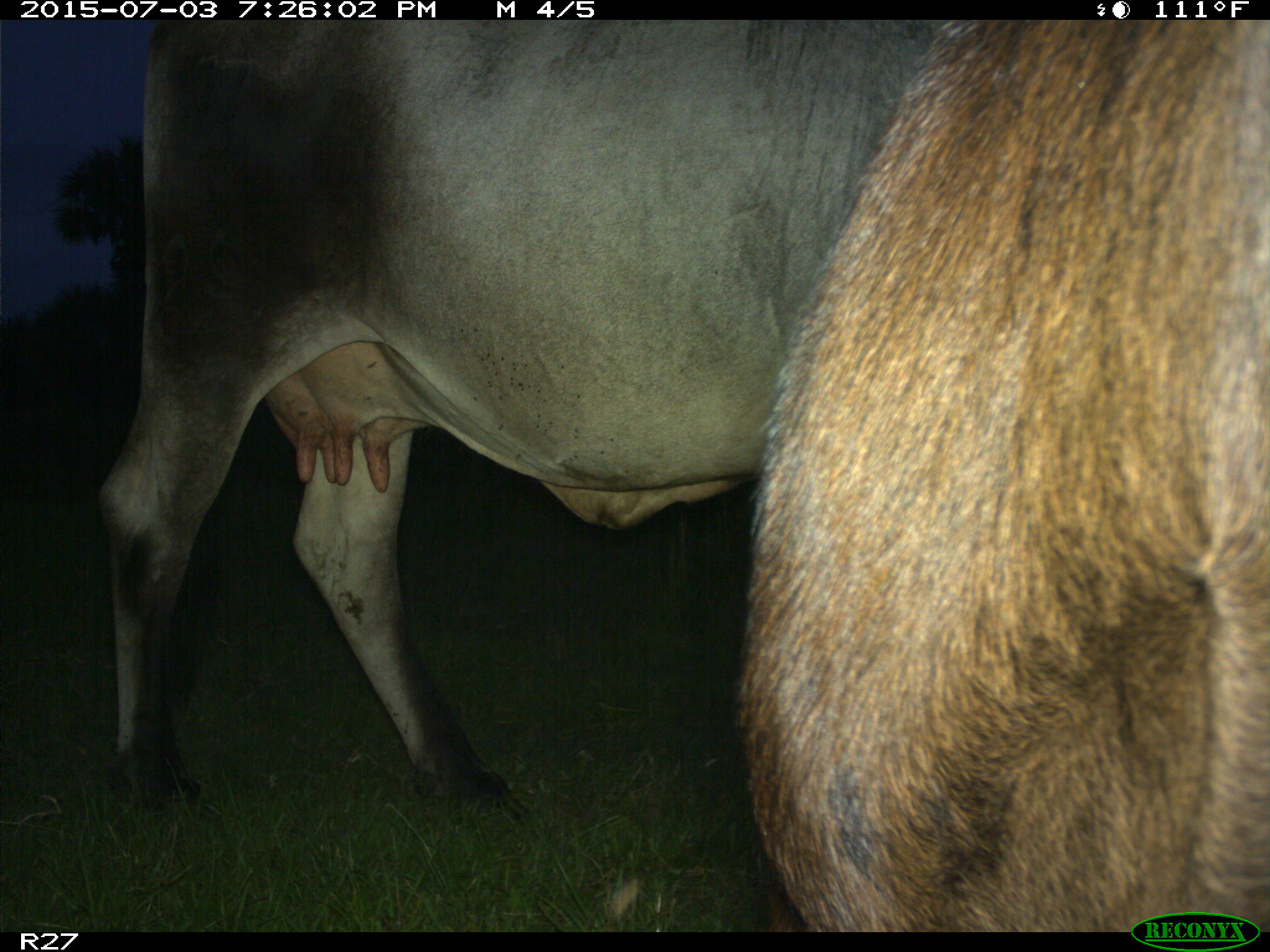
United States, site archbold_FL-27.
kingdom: Animalia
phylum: Chordata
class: Mammalia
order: Artiodactyla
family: Bovidae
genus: Bos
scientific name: Bos taurus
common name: domestic cow